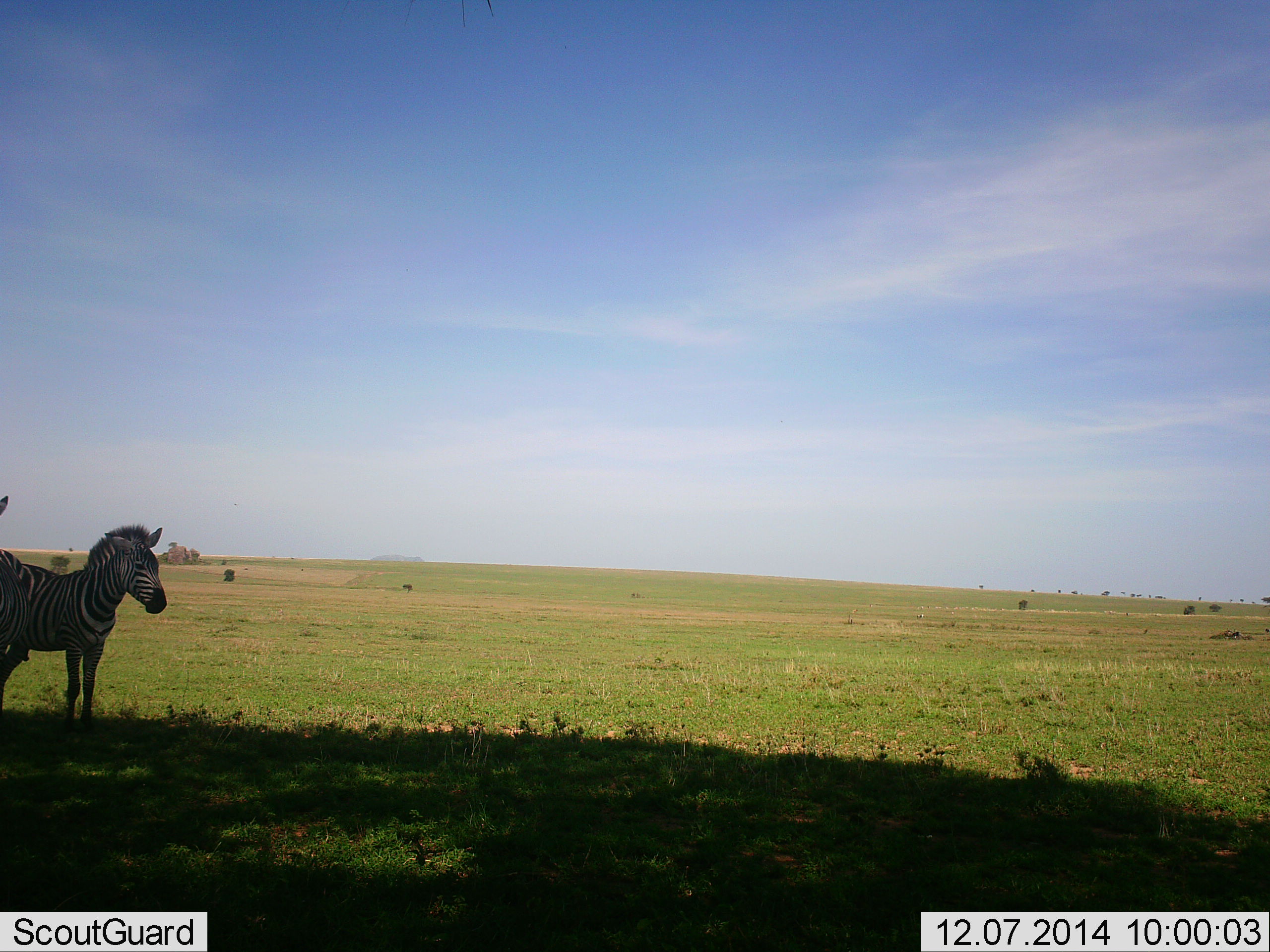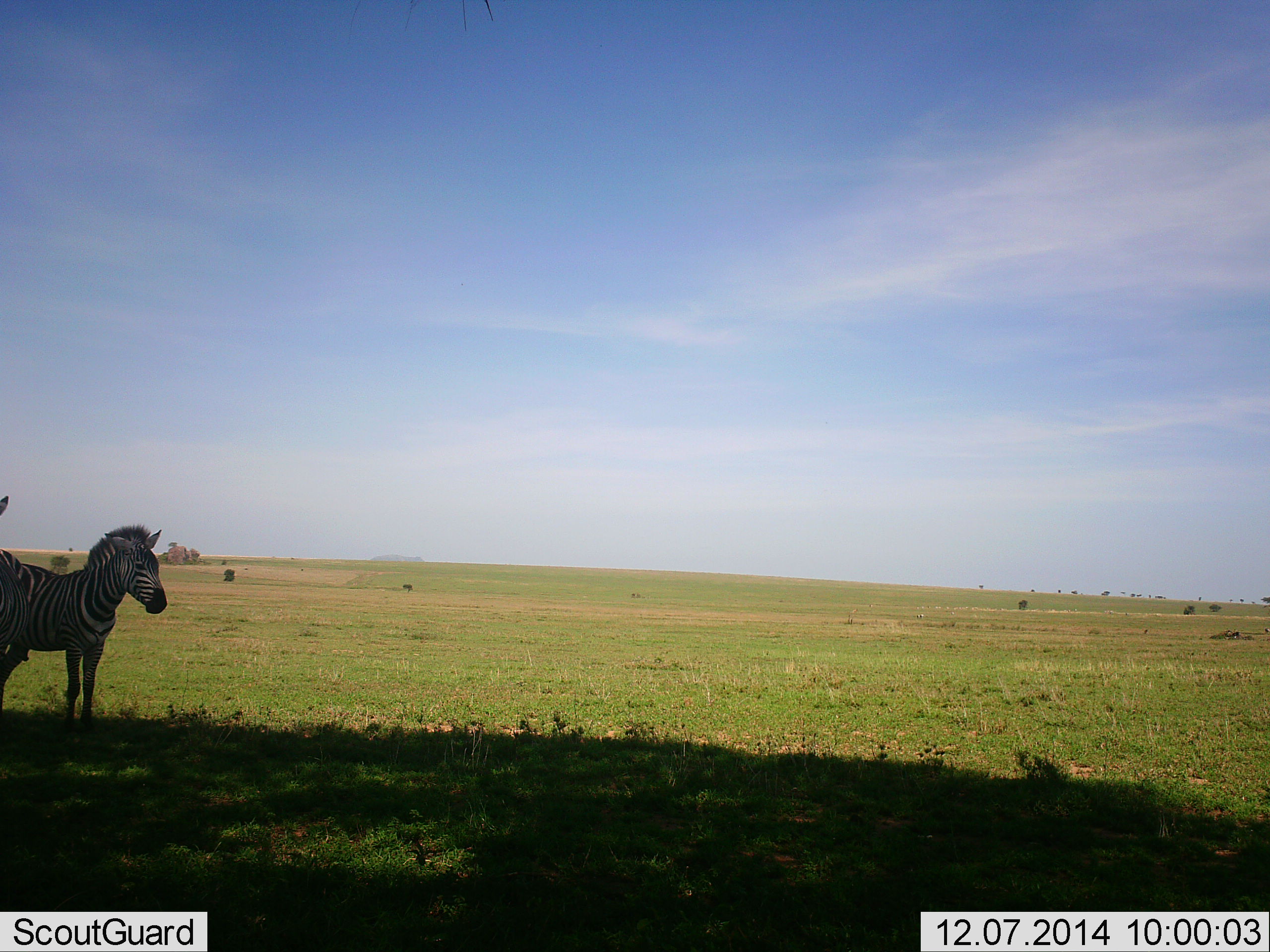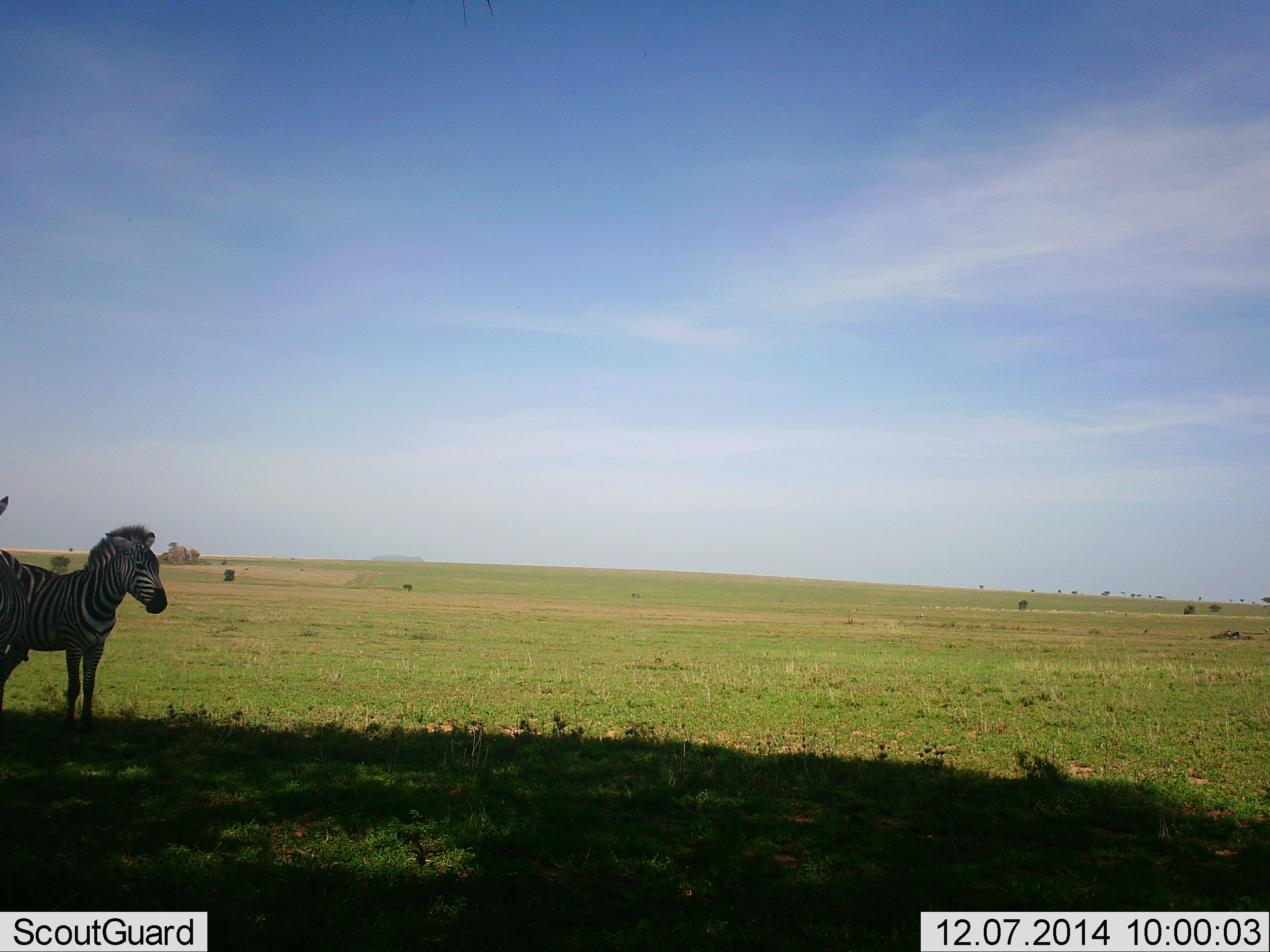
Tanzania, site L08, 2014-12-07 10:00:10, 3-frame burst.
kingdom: Animalia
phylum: Chordata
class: Mammalia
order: Perissodactyla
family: Equidae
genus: Equus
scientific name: Equus quagga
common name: plains zebra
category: zebra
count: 2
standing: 100%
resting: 0%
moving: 0%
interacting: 0%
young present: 10%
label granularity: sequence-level